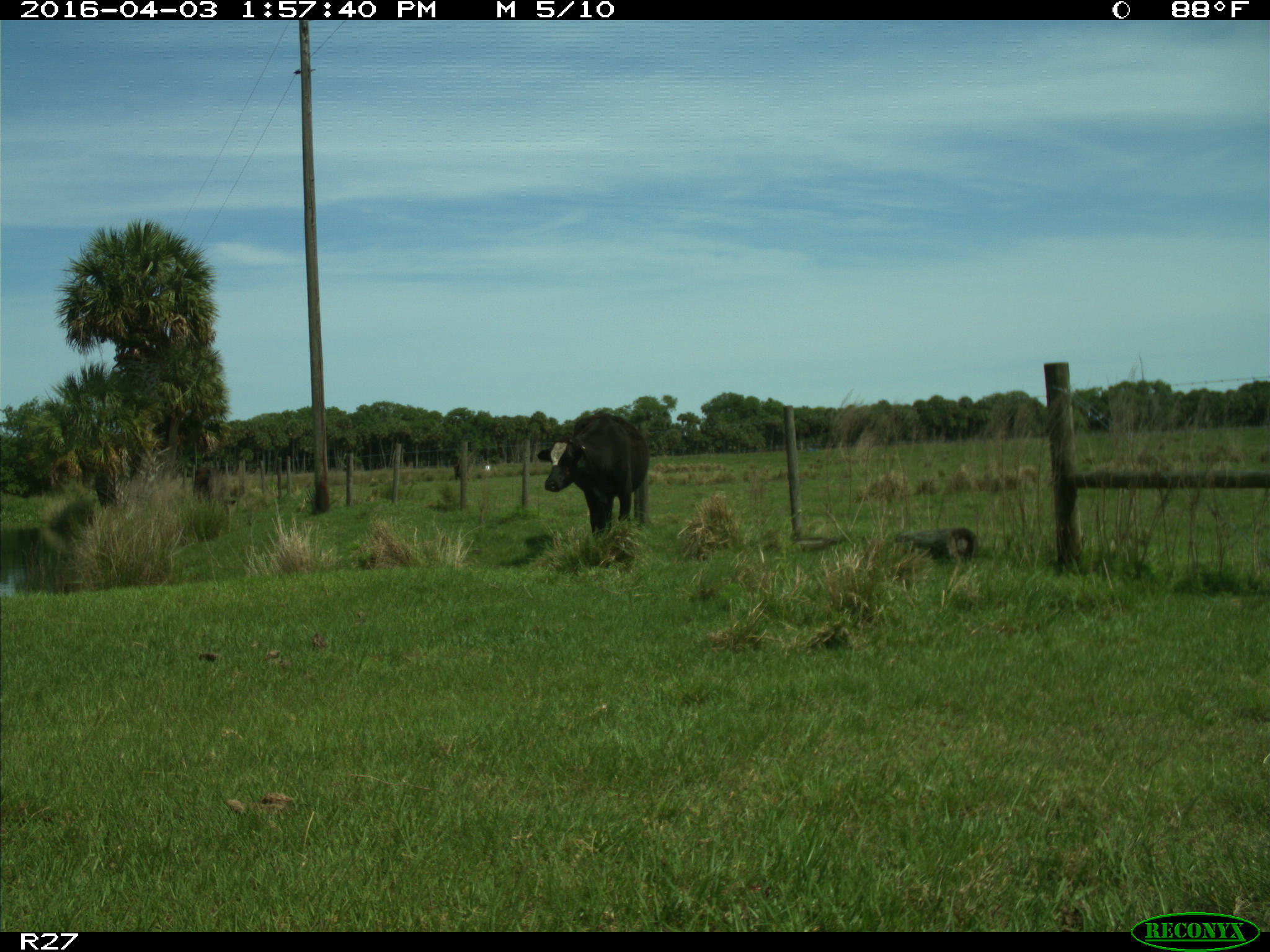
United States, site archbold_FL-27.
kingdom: Animalia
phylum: Chordata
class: Mammalia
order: Artiodactyla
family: Bovidae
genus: Bos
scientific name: Bos taurus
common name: domestic cow